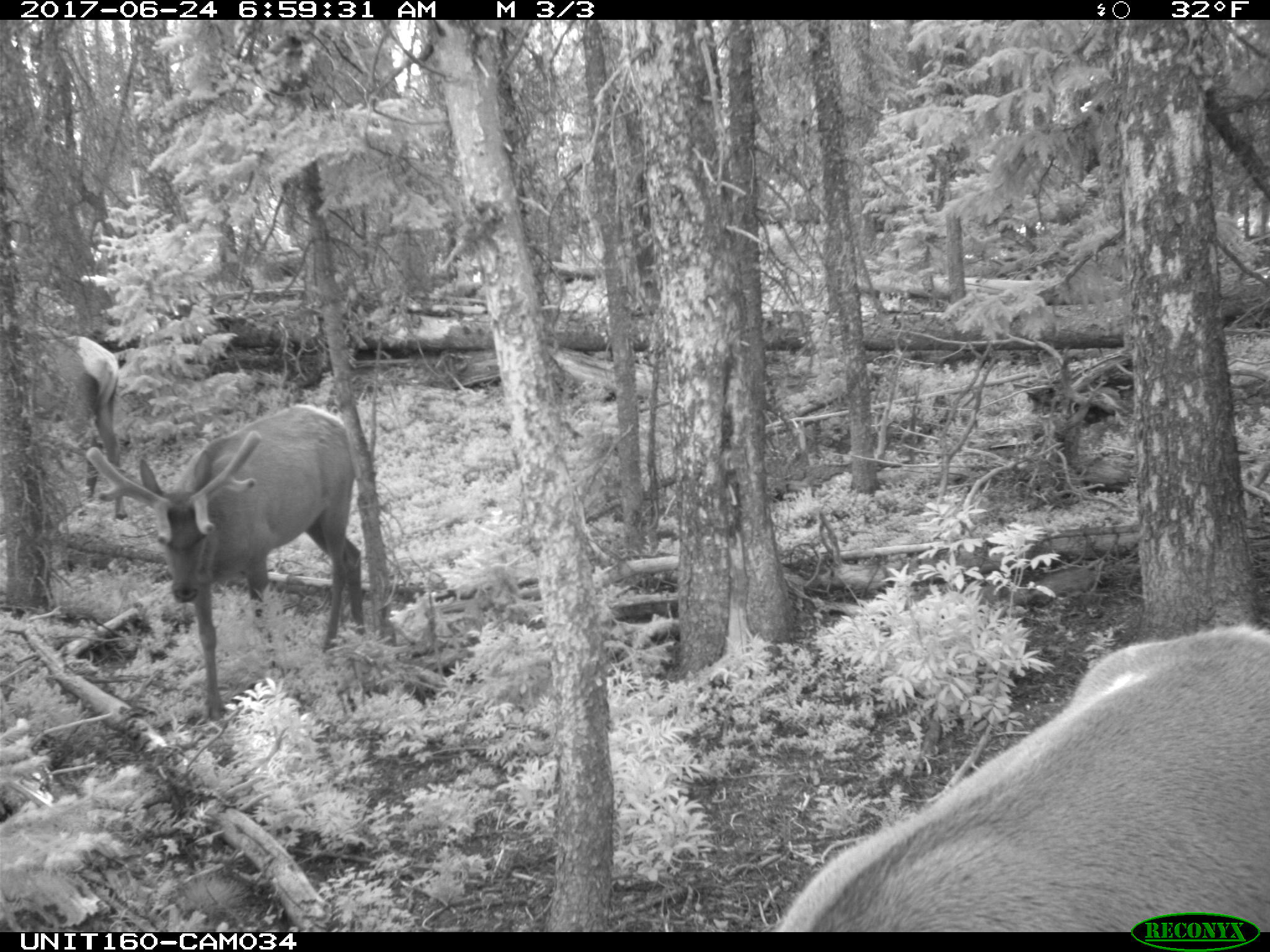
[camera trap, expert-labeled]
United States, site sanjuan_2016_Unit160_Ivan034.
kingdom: Animalia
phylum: Chordata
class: Mammalia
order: Artiodactyla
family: Cervidae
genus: Cervus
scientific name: Cervus elaphus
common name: red deer